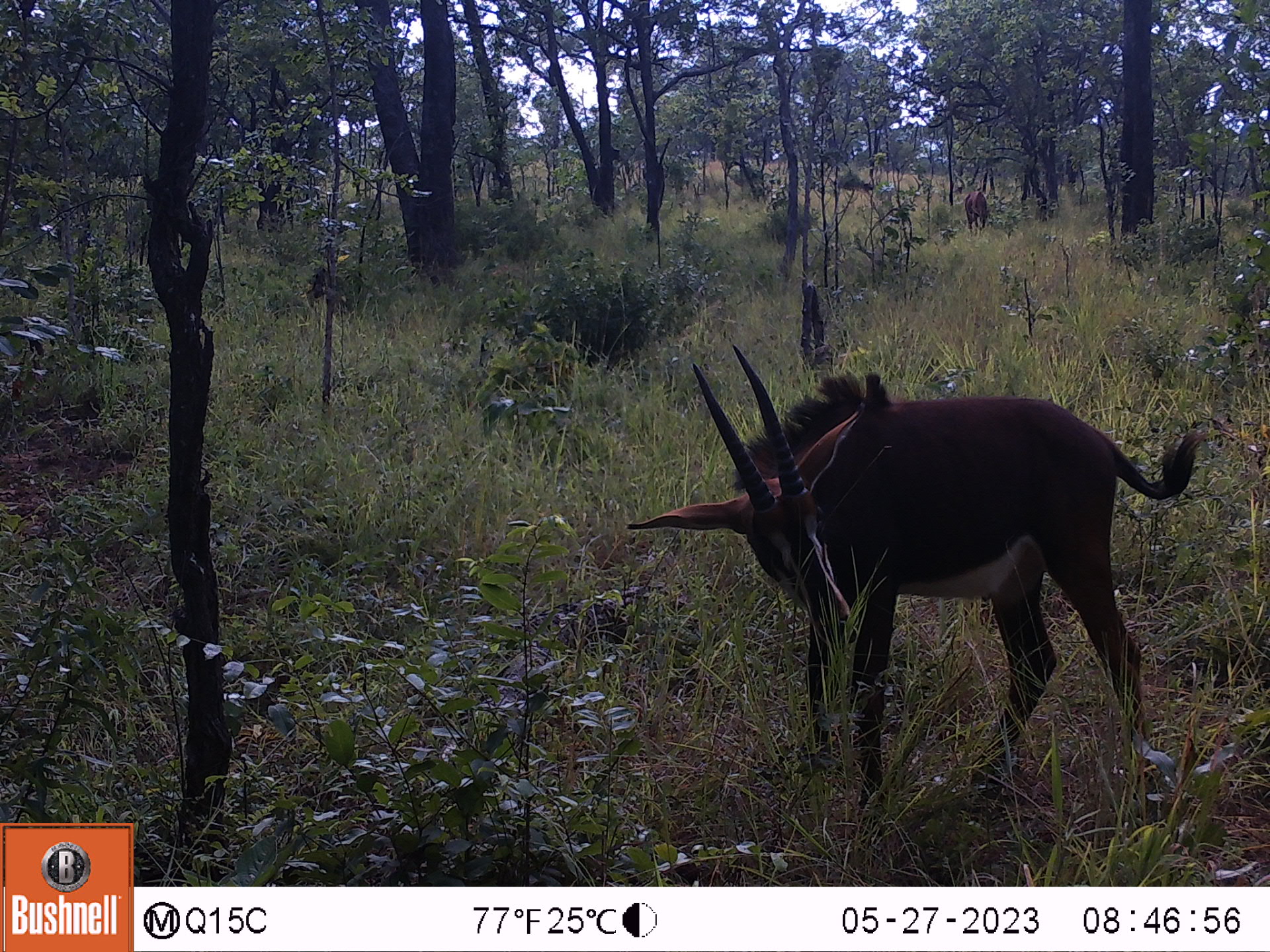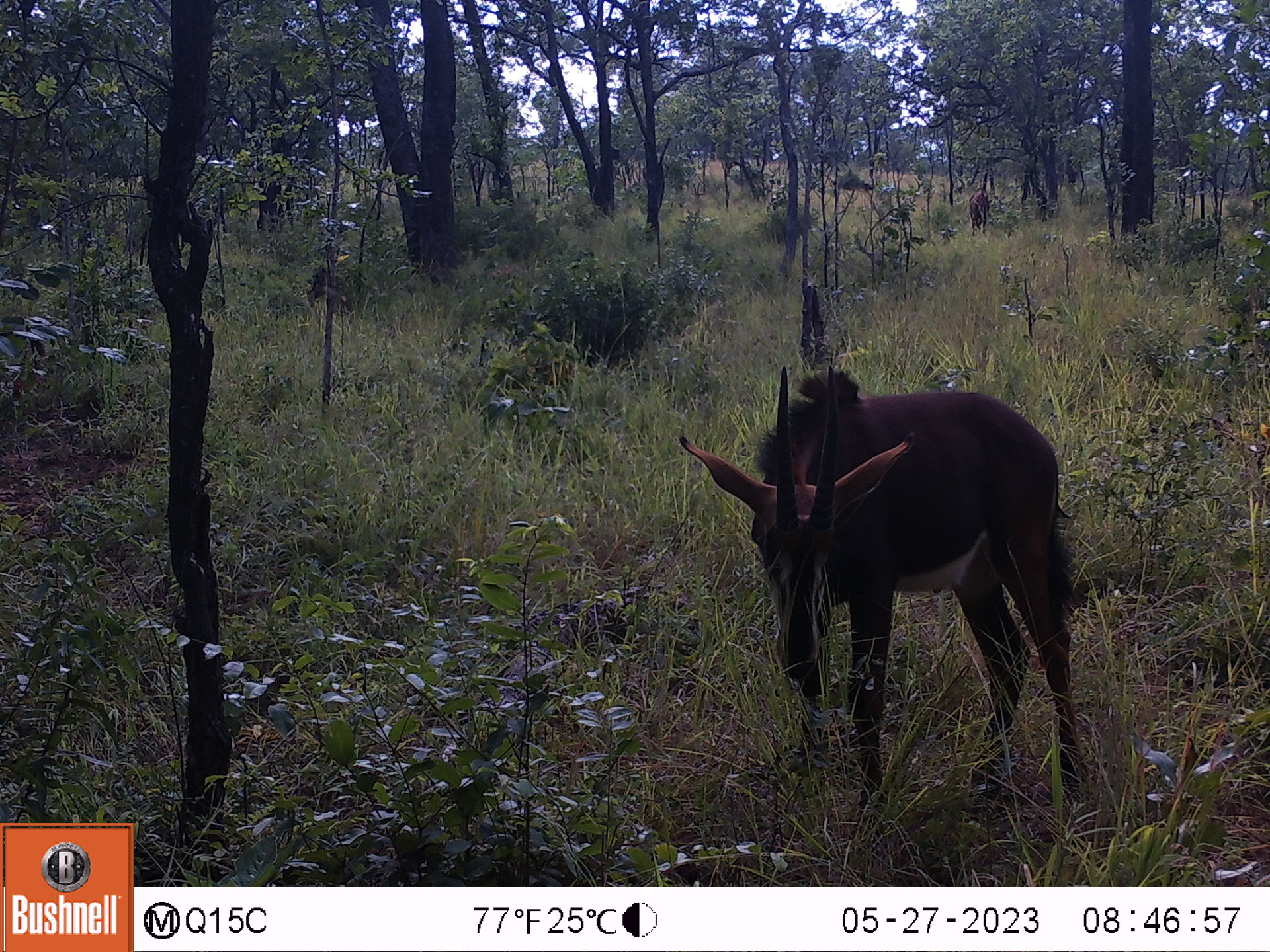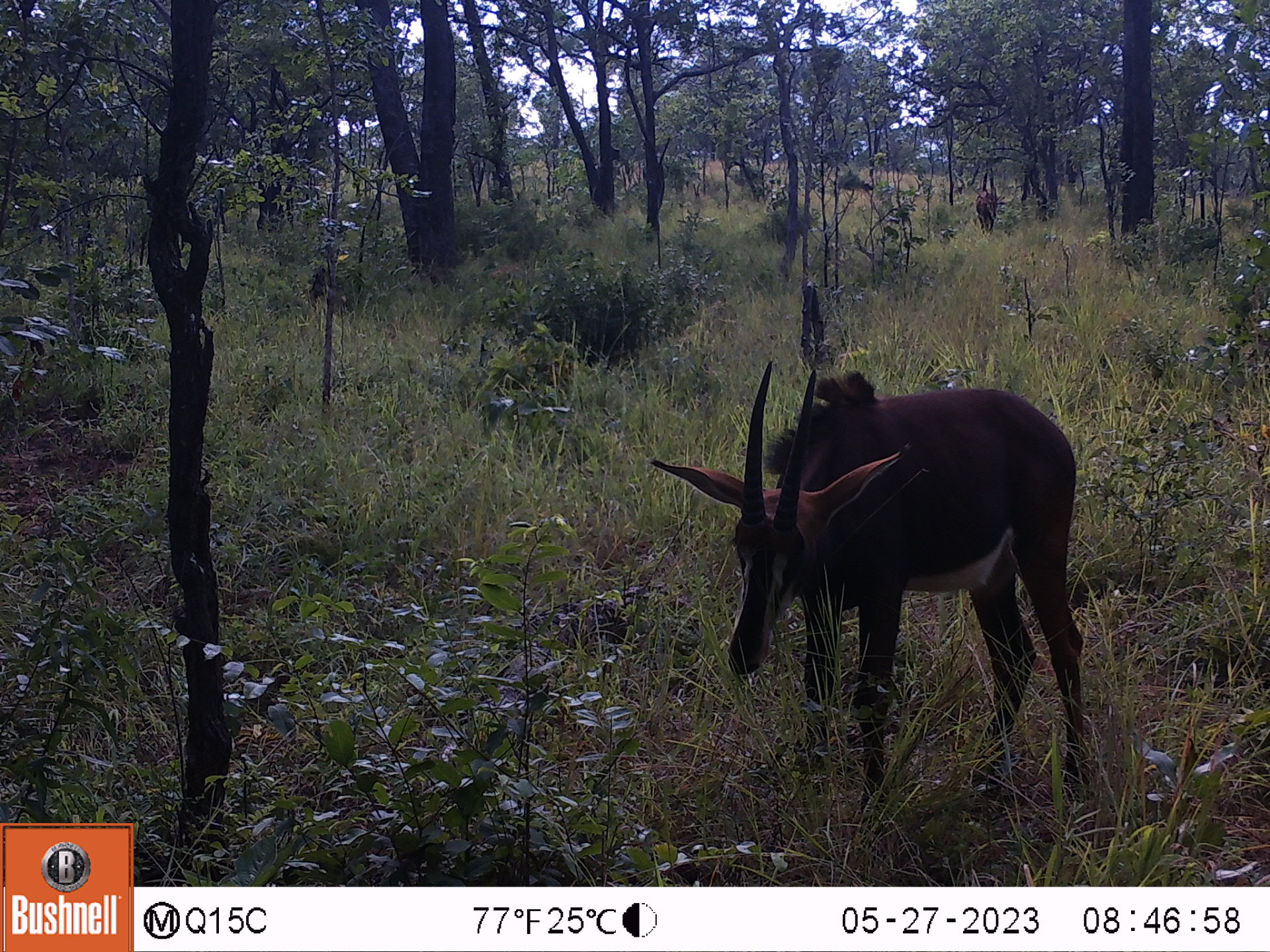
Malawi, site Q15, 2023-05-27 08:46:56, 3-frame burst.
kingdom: Animalia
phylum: Chordata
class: Mammalia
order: Artiodactyla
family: Bovidae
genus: Hippotragus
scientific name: Hippotragus niger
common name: sable antelope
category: sable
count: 3